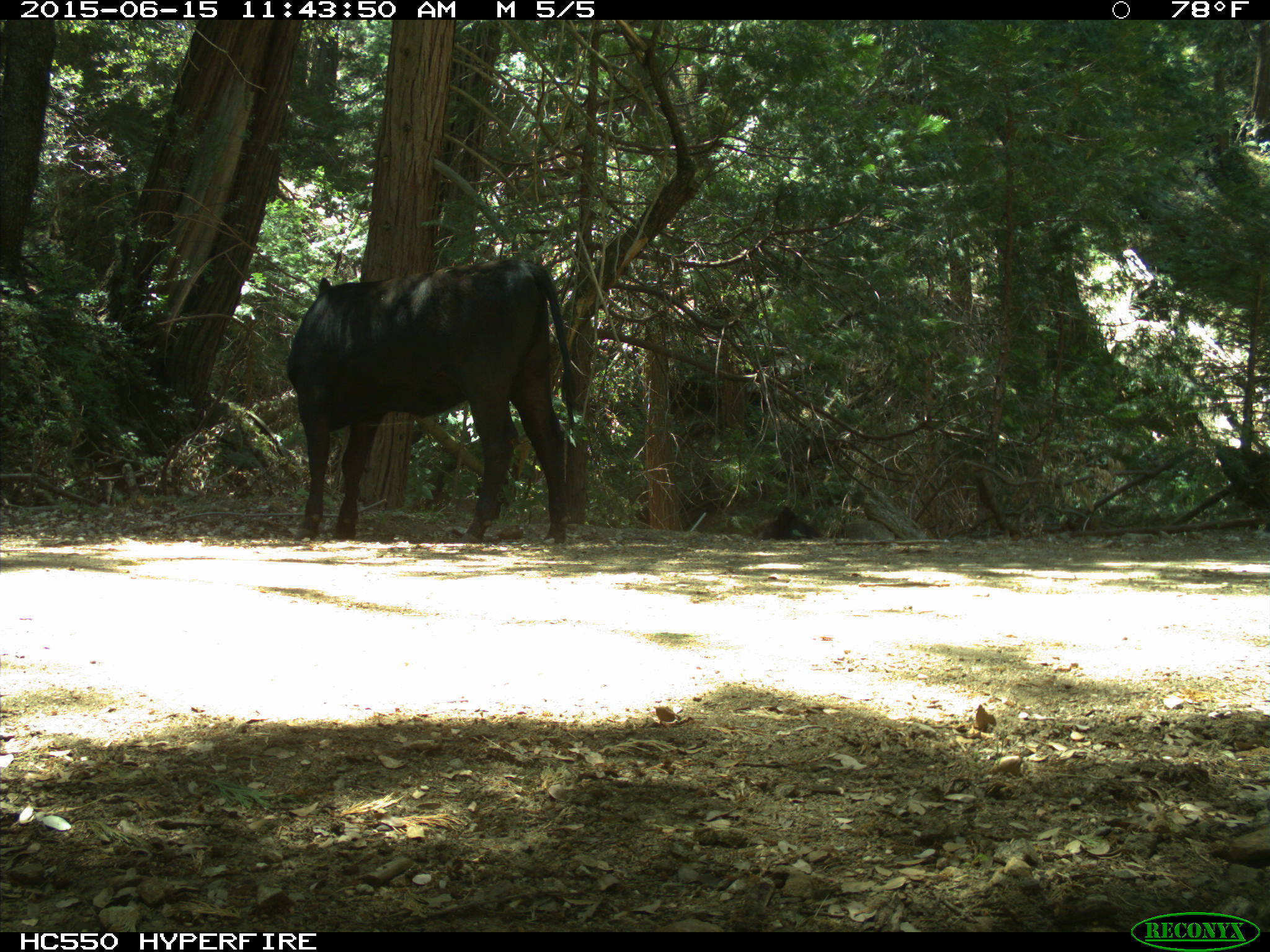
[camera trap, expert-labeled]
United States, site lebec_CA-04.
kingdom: Animalia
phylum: Chordata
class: Mammalia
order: Artiodactyla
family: Bovidae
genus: Bos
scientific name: Bos taurus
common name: domestic cow